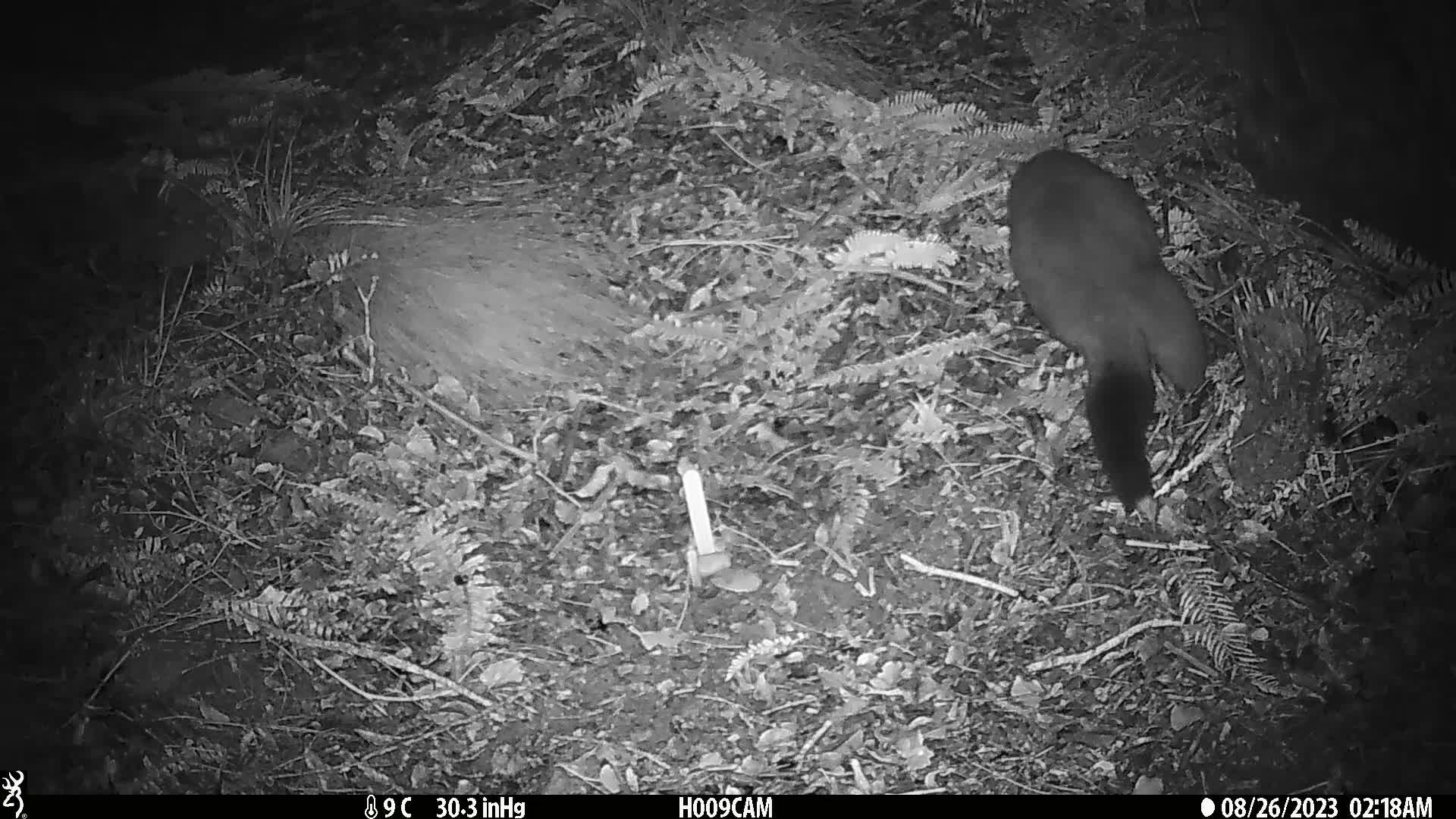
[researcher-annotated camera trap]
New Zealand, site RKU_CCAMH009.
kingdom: Animalia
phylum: Chordata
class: Mammalia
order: Diprotodontia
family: Phalangeridae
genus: Trichosurus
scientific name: Trichosurus vulpecula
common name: common brushtail possum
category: possum